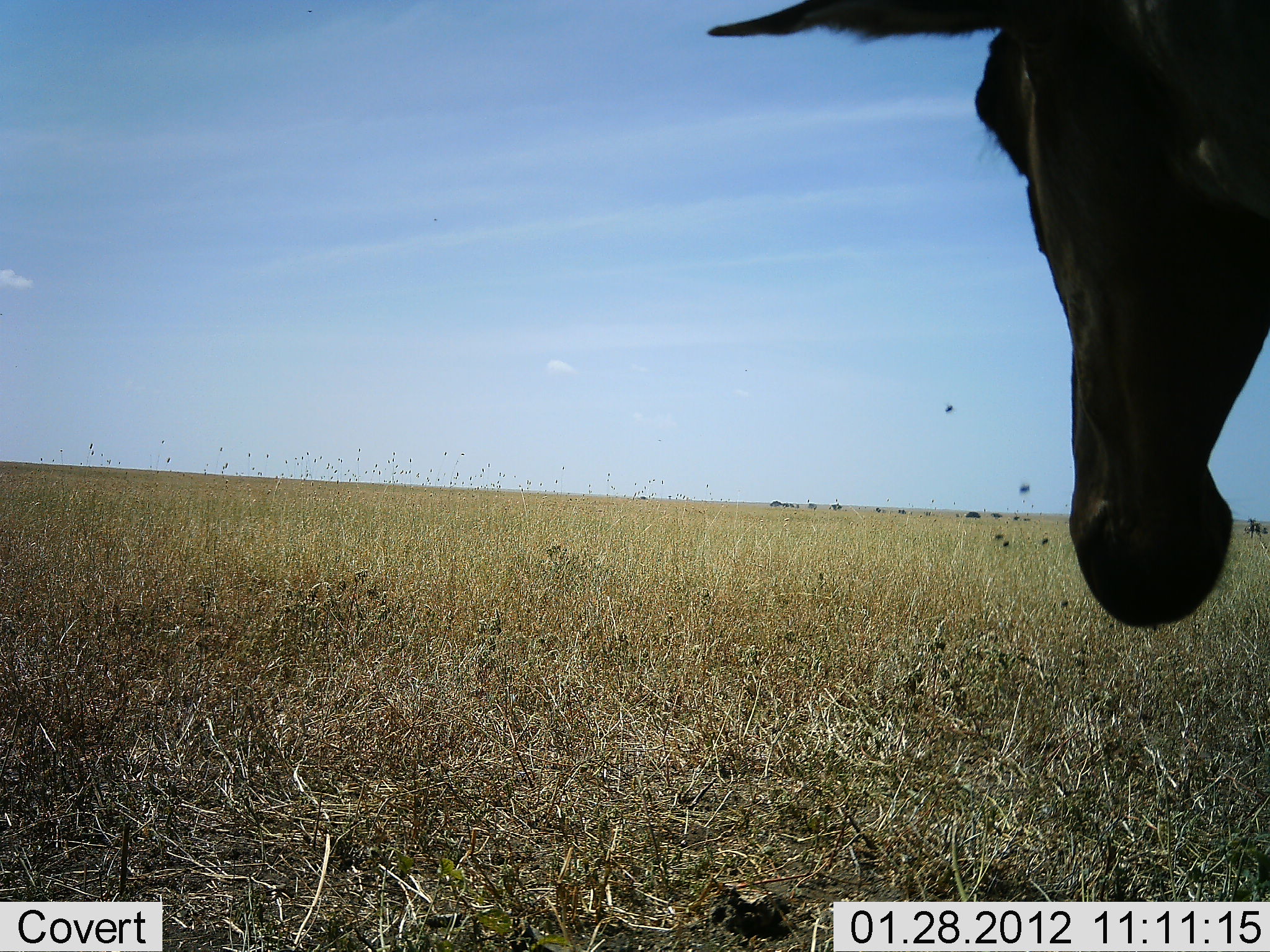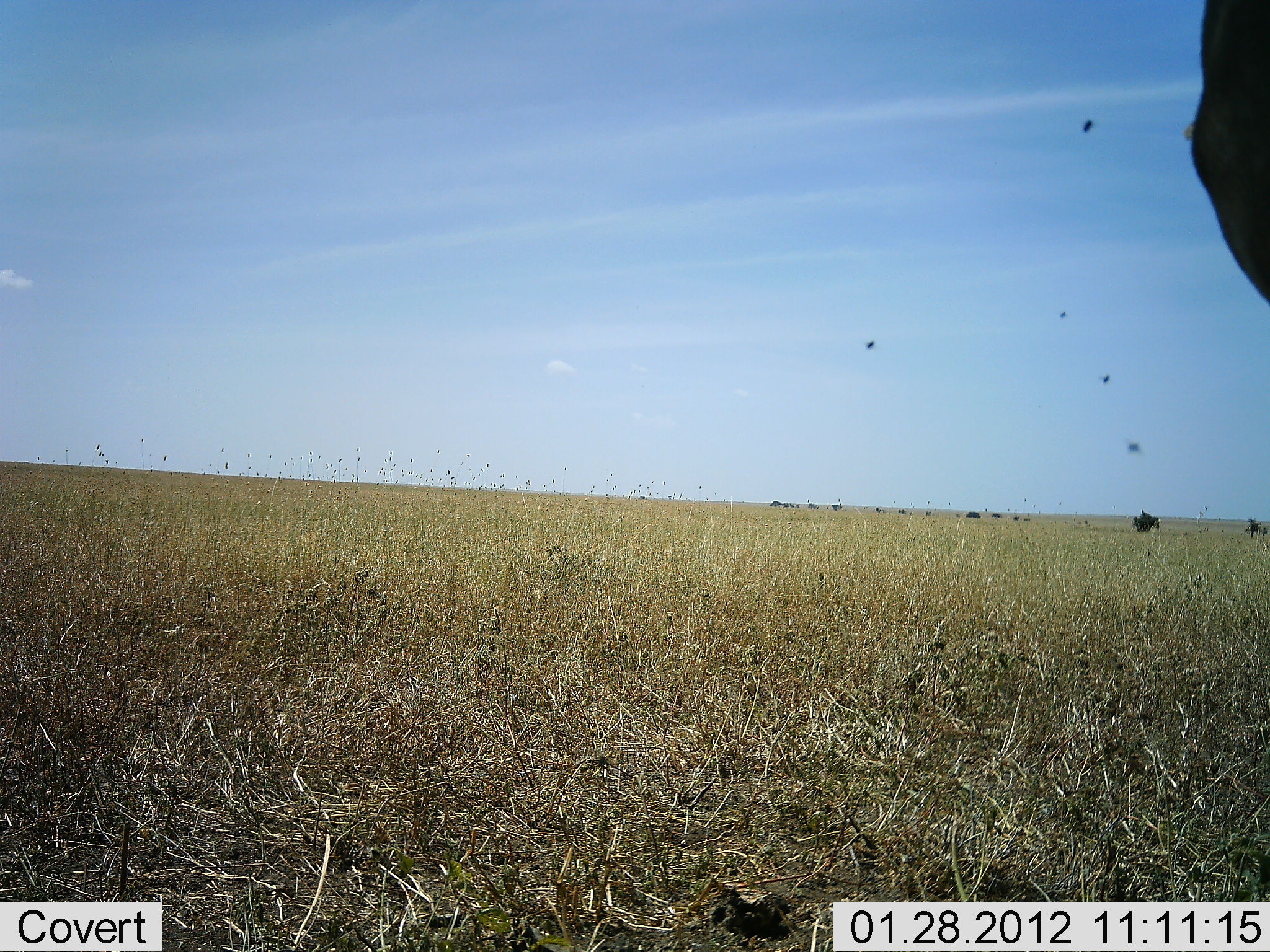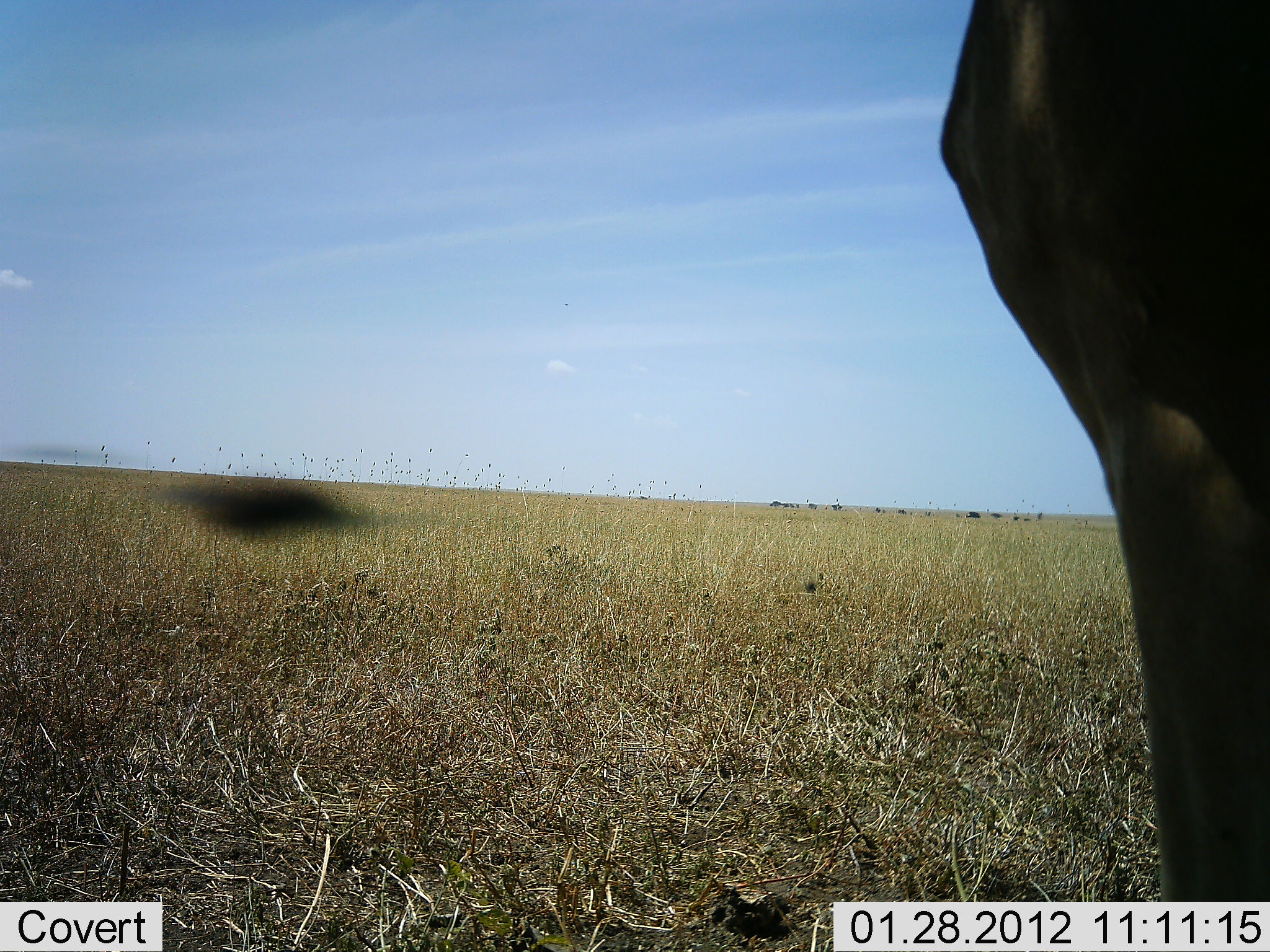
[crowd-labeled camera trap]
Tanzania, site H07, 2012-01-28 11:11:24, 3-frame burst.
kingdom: Animalia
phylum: Chordata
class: Mammalia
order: Artiodactyla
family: Bovidae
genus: Alcelaphus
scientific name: Alcelaphus buselaphus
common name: hartebeest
Hartebeest (Alcelaphus buselaphus), count 1. Behavior (volunteer vote fractions): standing 71%, resting 6%, moving 24%, interacting 0%. Young present (vote fraction): 0%. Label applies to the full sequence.